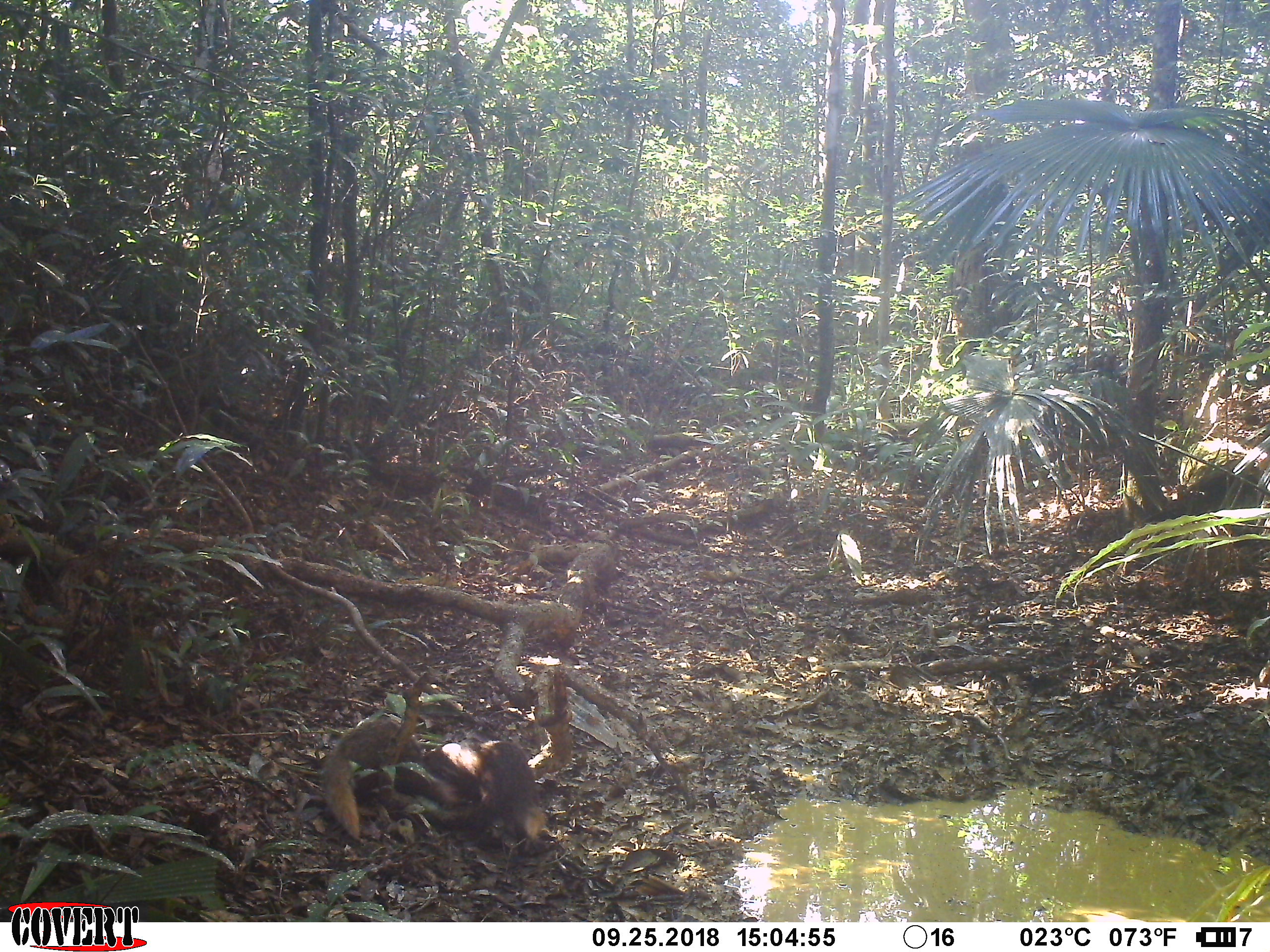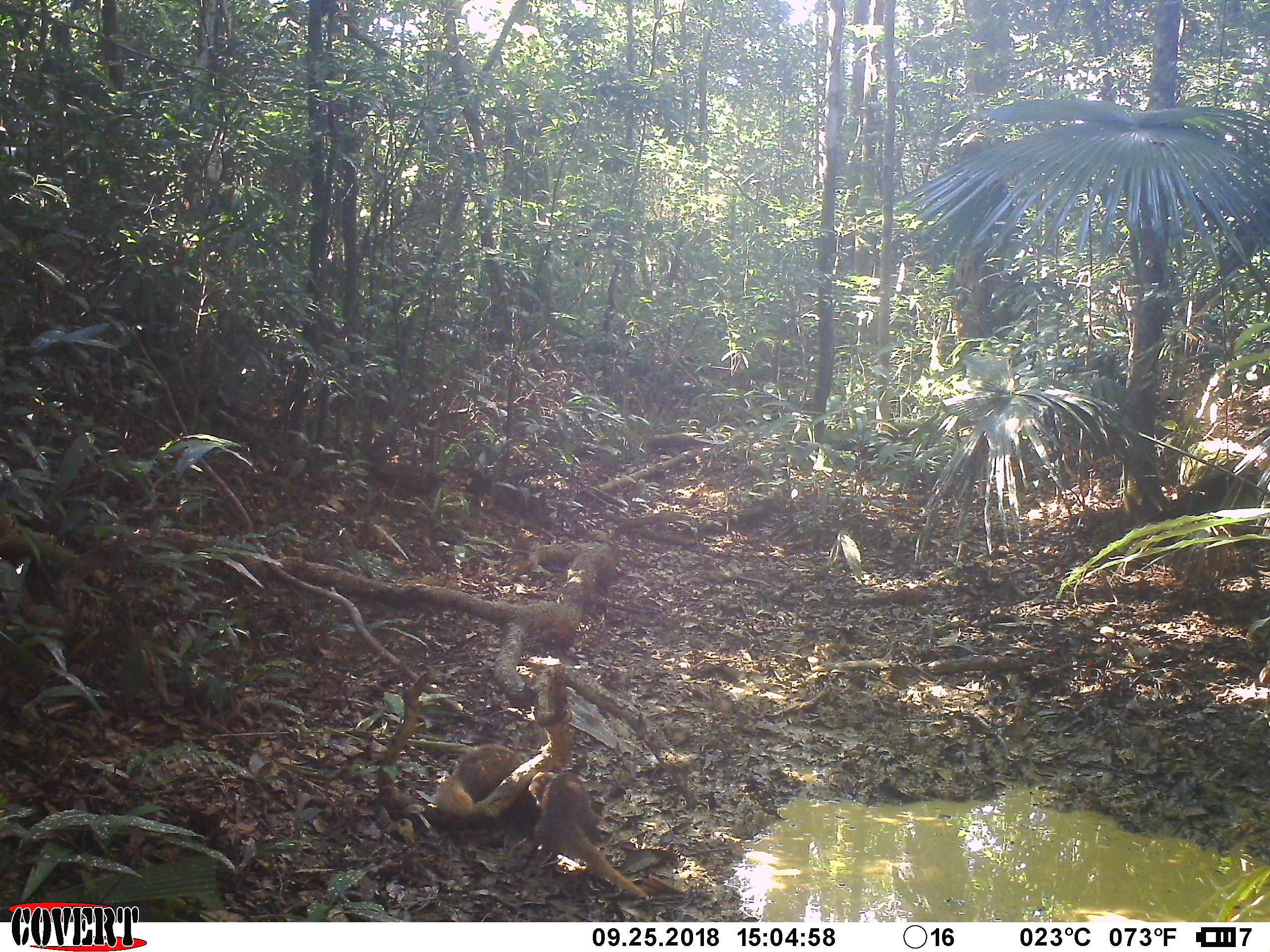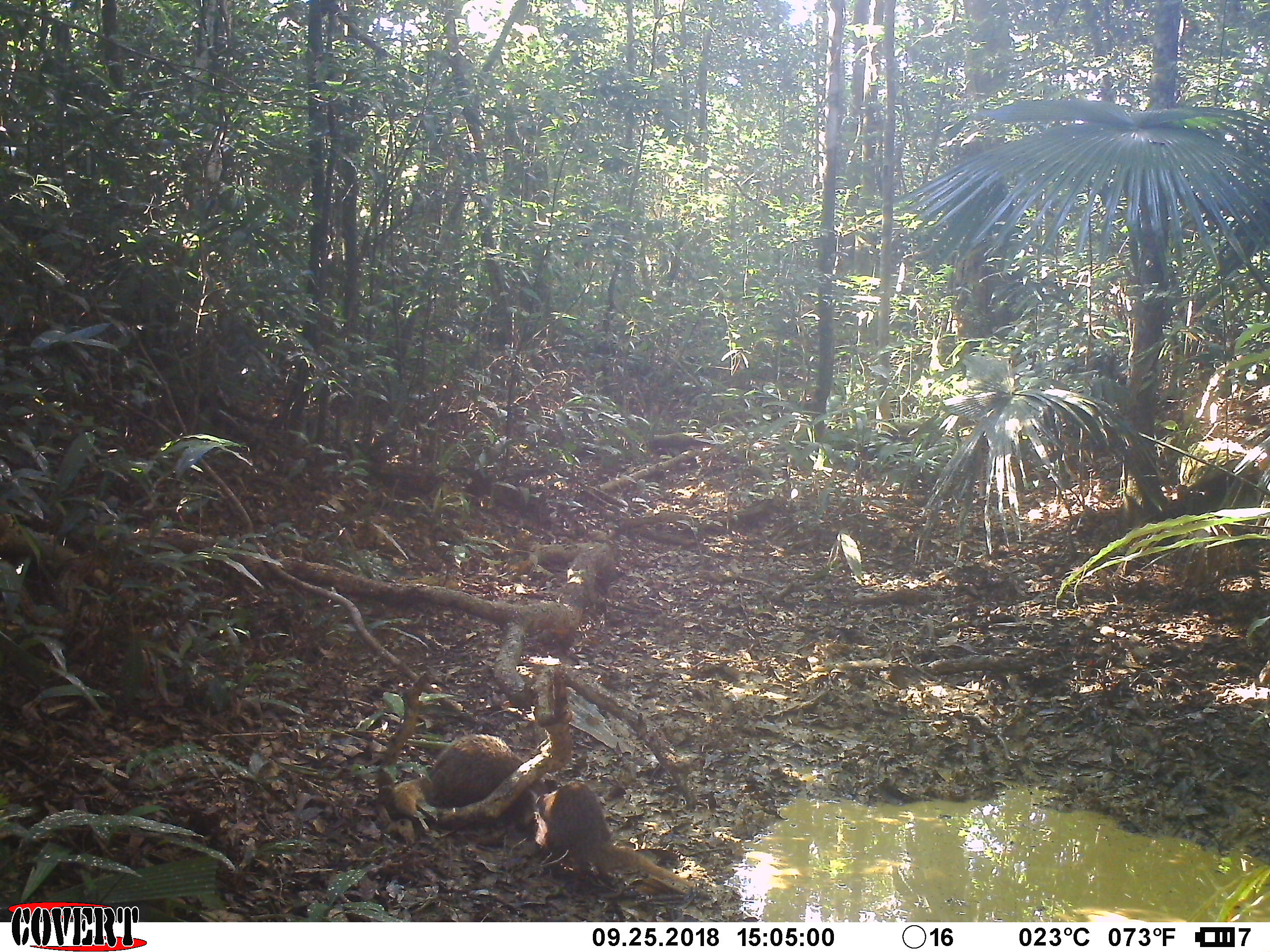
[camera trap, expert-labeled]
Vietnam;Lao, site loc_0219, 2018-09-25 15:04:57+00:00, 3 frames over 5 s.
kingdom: Animalia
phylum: Chordata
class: Mammalia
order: Carnivora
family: Herpestidae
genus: Urva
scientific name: Urva urva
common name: crab-eating mongoose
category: crab eating mongoose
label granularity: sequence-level